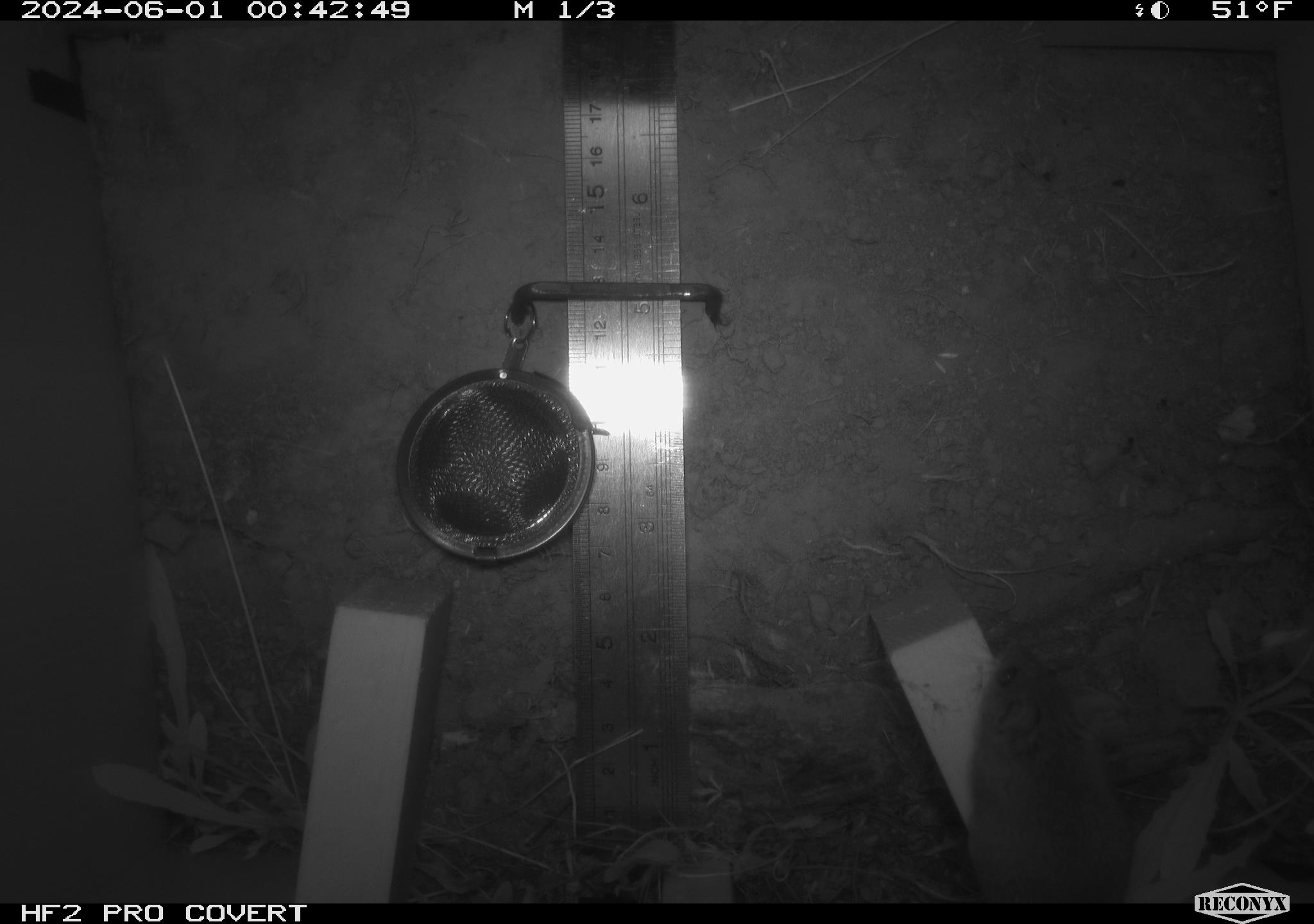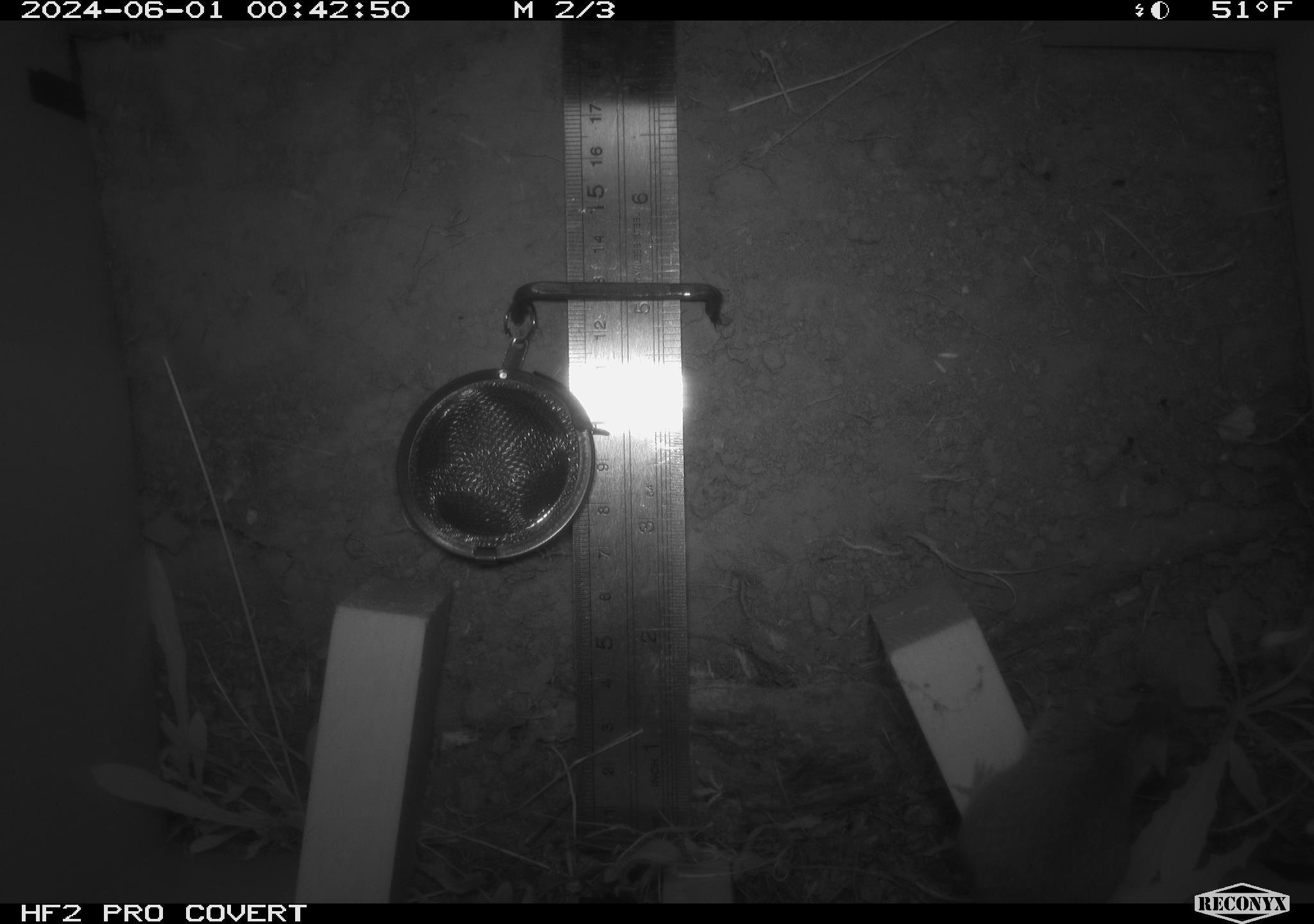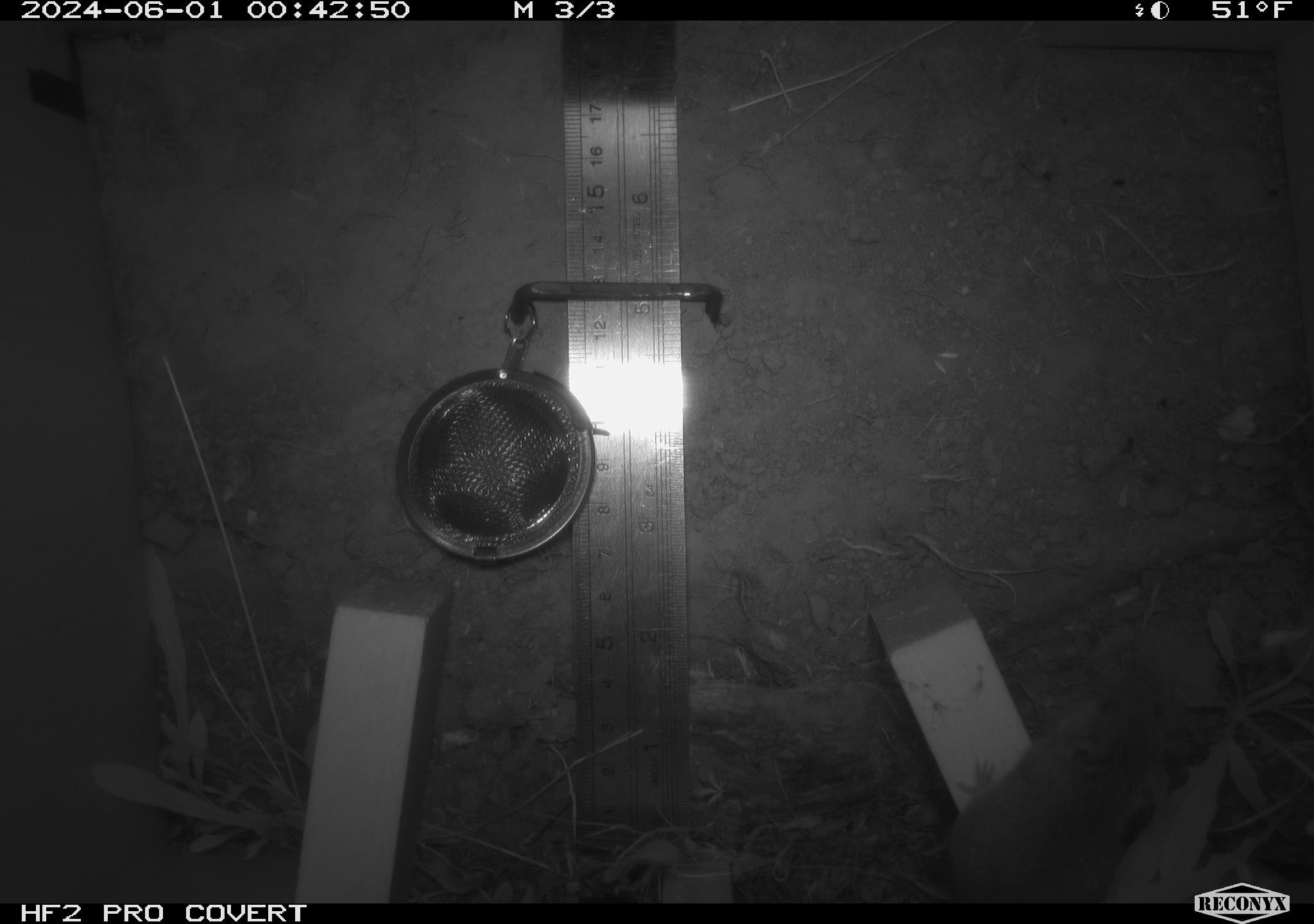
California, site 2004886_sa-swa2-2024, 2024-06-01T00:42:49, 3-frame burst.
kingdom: Animalia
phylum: Chordata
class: Mammalia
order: Rodentia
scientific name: Rodentia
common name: mouse species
Mouse species (Rodentia).